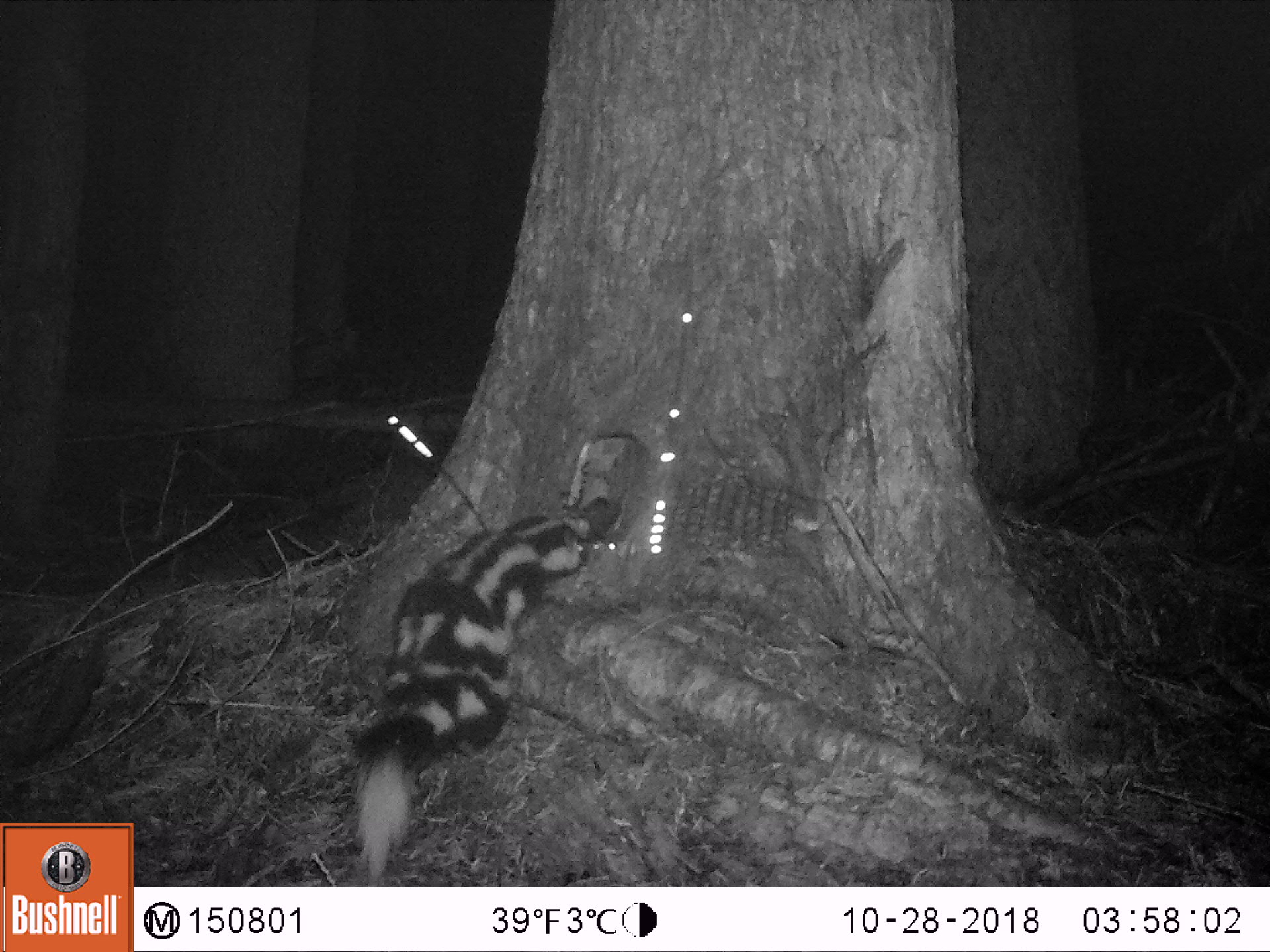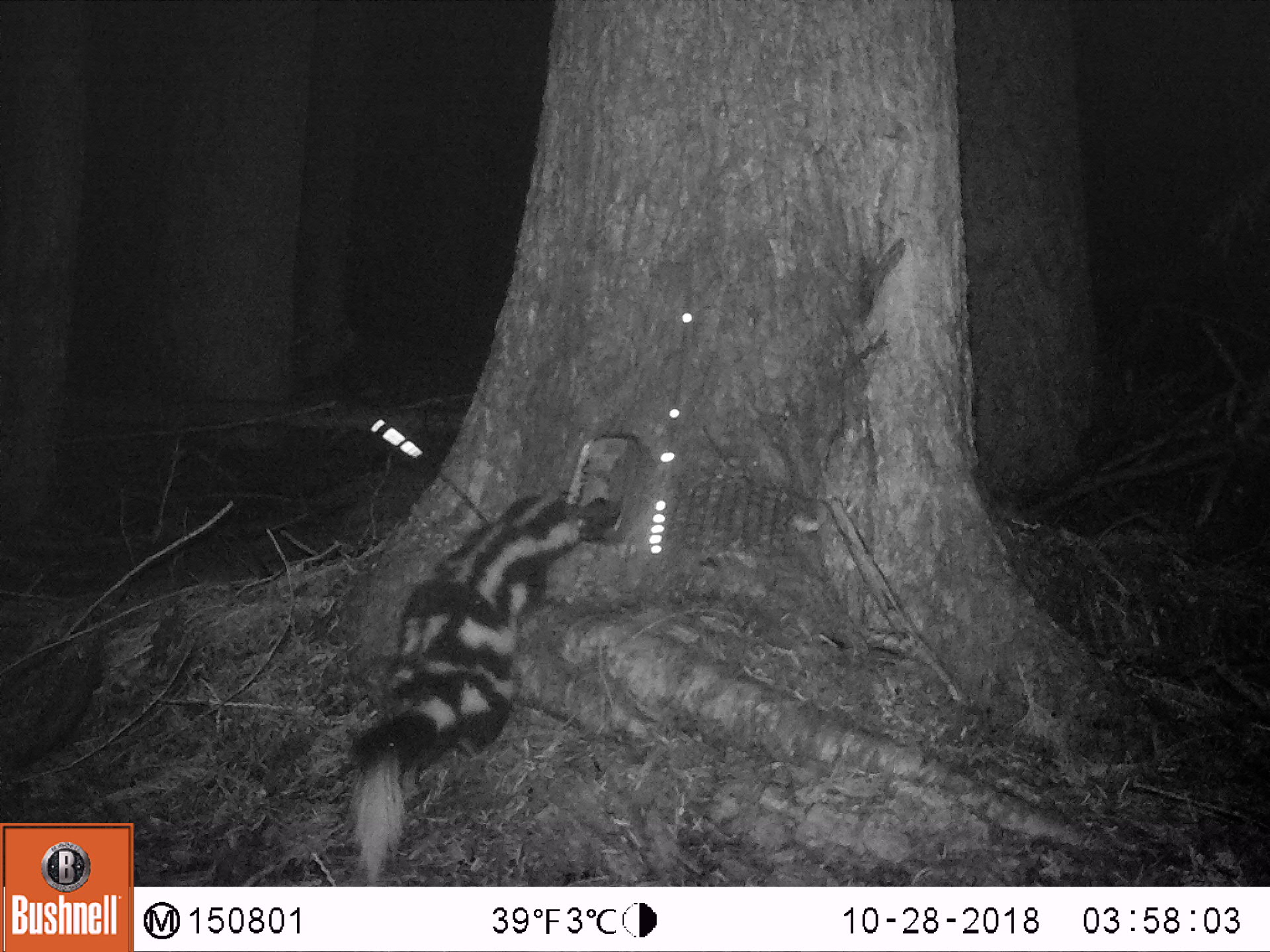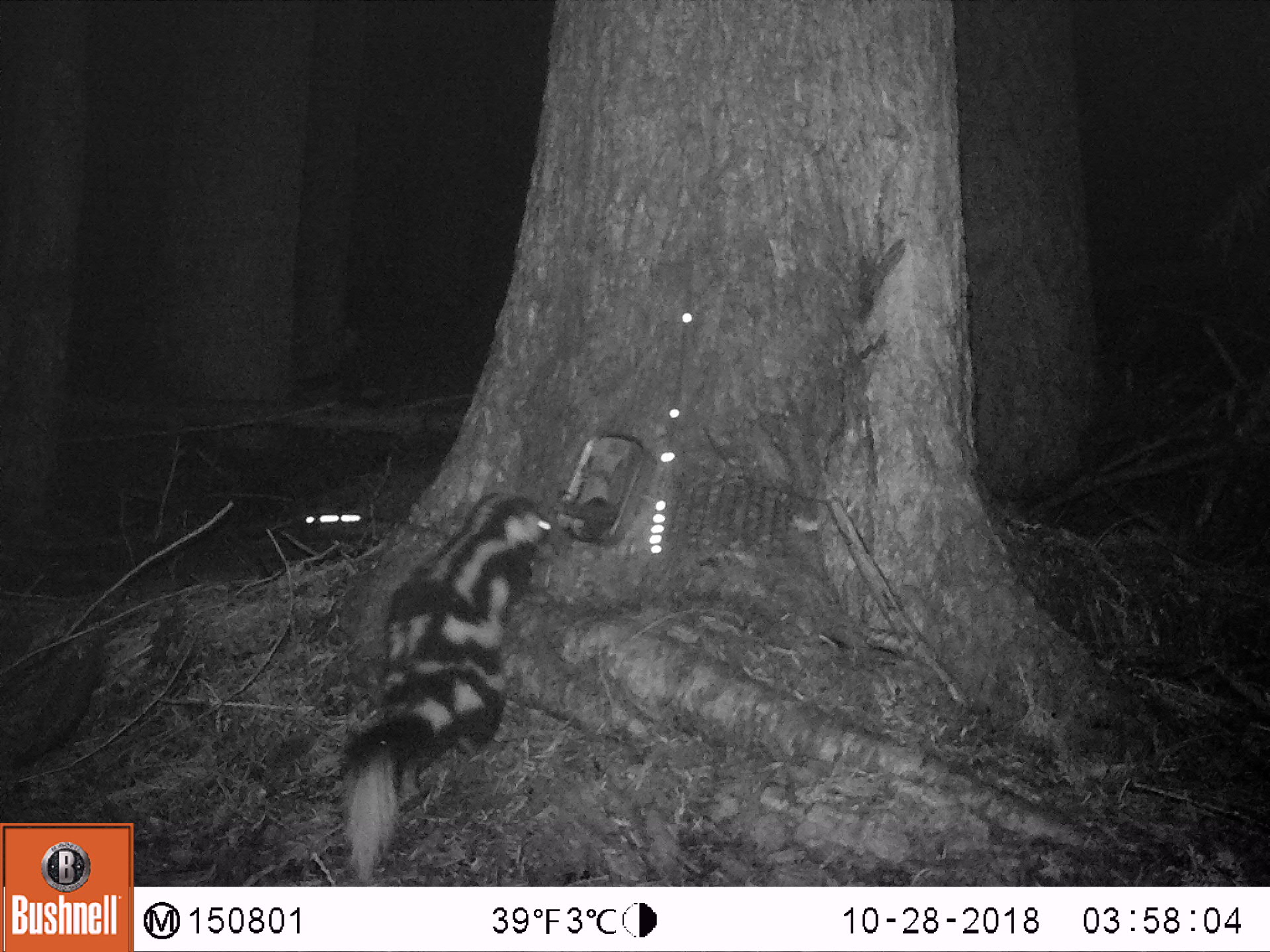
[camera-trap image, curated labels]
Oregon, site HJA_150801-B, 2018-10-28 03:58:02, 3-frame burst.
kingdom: Animalia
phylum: Chordata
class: Mammalia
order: Carnivora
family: Mephitidae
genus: Spilogale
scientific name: Spilogale gracilis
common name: western spotted skunk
Western spotted skunk (Spilogale gracilis).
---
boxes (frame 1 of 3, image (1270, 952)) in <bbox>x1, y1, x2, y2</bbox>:
western spotted skunk: <bbox>324, 501, 603, 870</bbox>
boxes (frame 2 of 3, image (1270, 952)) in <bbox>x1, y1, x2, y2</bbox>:
western spotted skunk: <bbox>344, 481, 603, 874</bbox>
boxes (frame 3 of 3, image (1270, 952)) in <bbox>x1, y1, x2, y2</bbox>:
western spotted skunk: <bbox>320, 472, 578, 874</bbox>